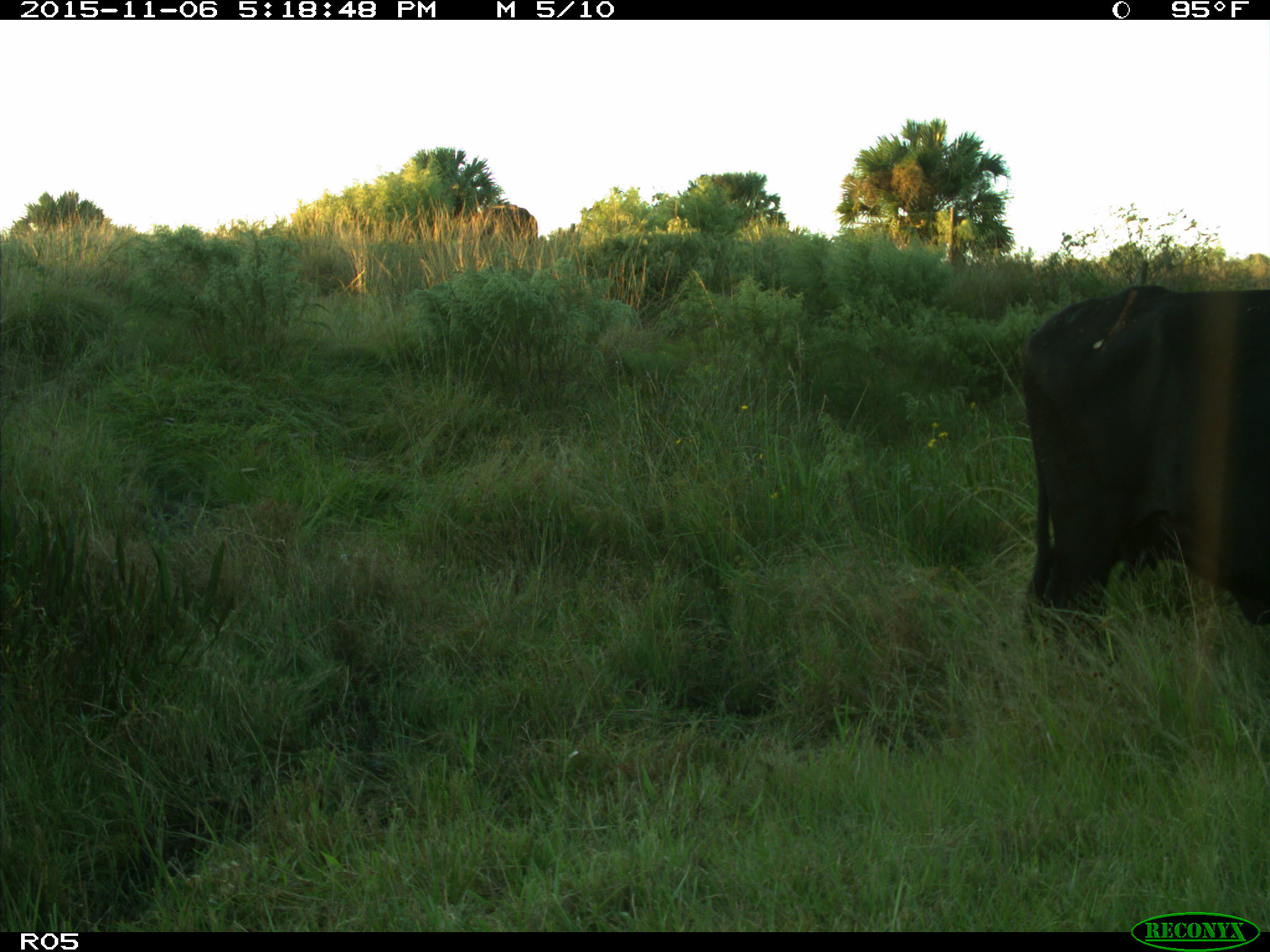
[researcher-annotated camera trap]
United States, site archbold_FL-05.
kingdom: Animalia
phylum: Chordata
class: Mammalia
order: Artiodactyla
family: Bovidae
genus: Bos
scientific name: Bos taurus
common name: domestic cow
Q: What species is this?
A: Bos taurus (domestic cow).